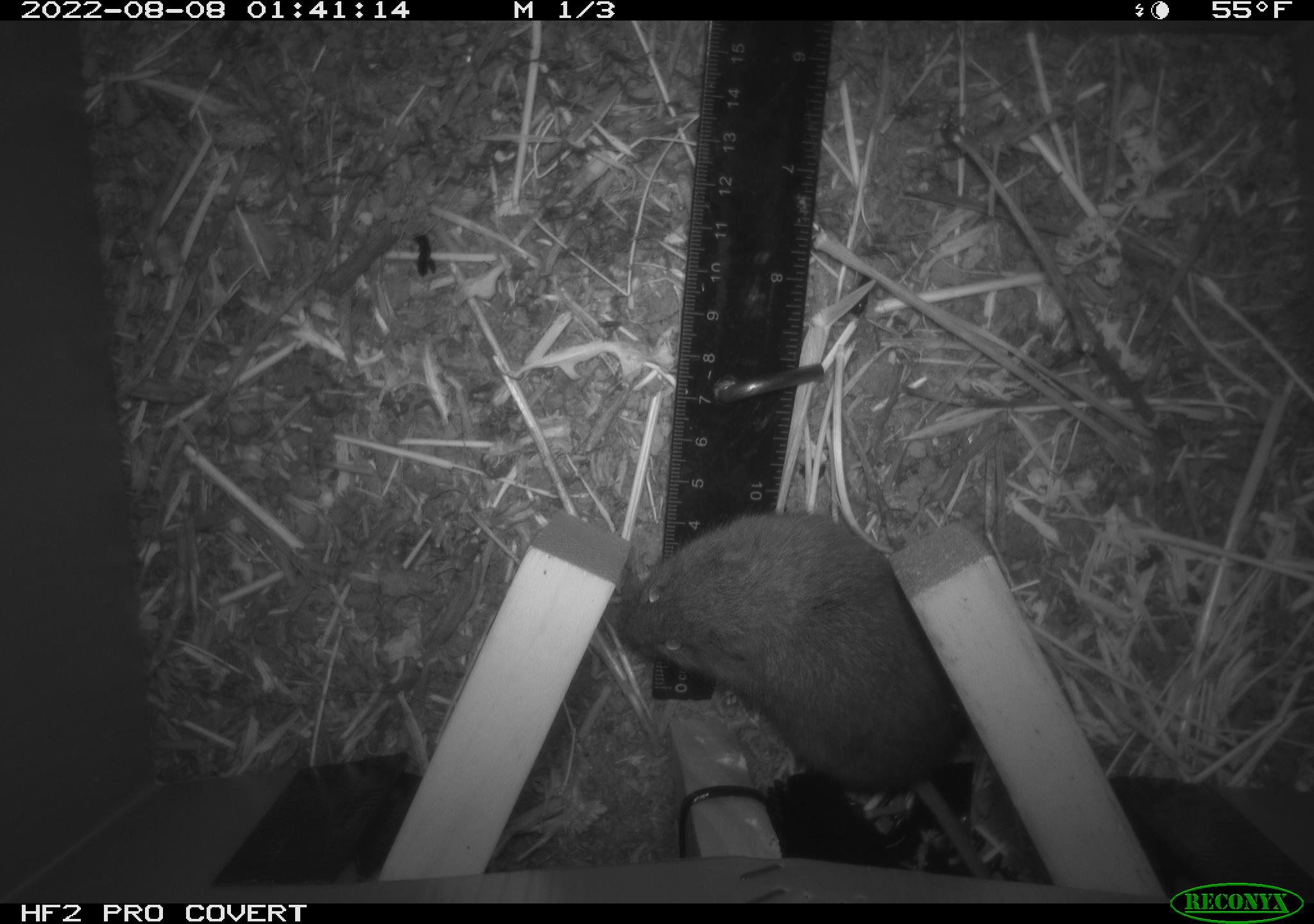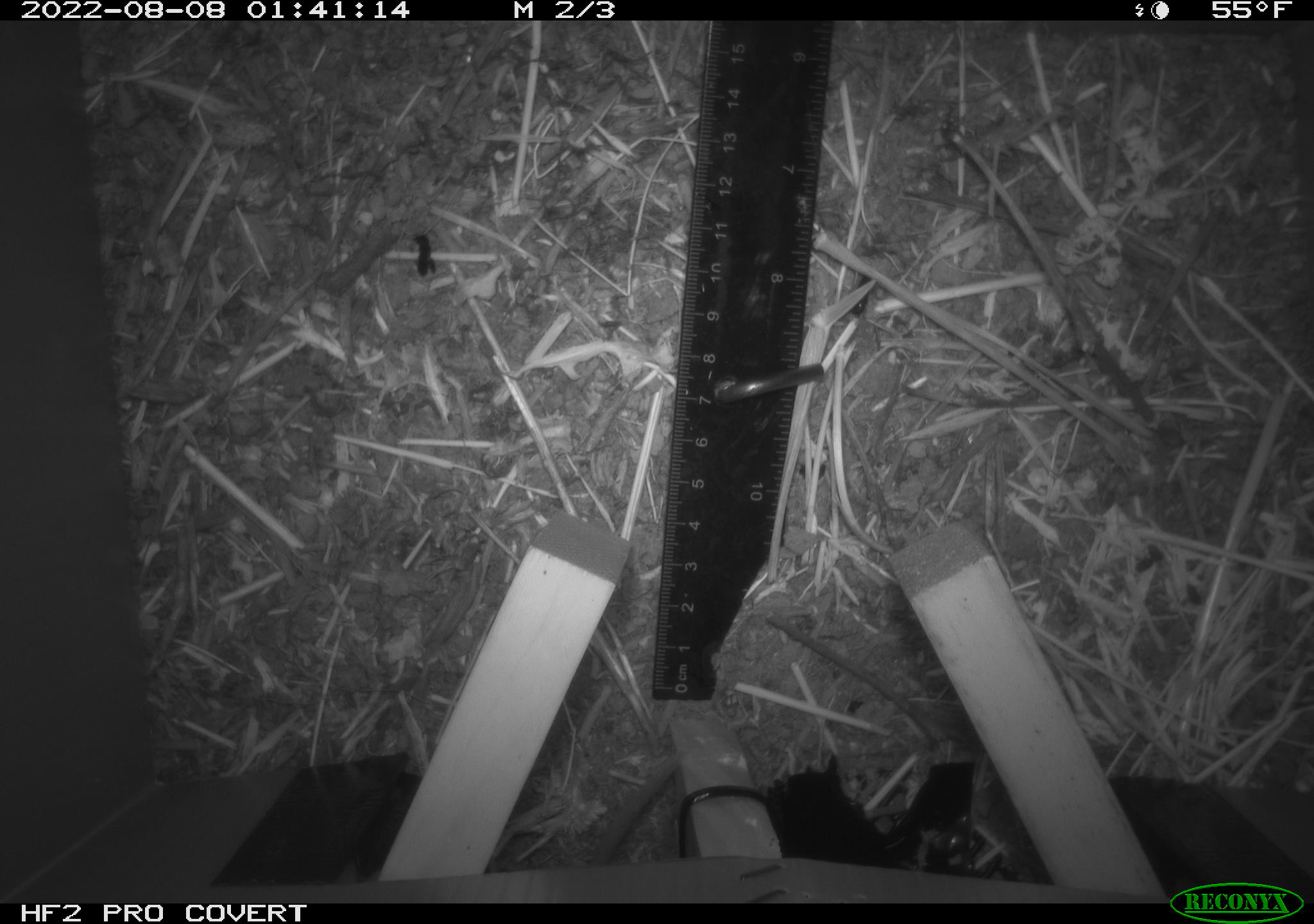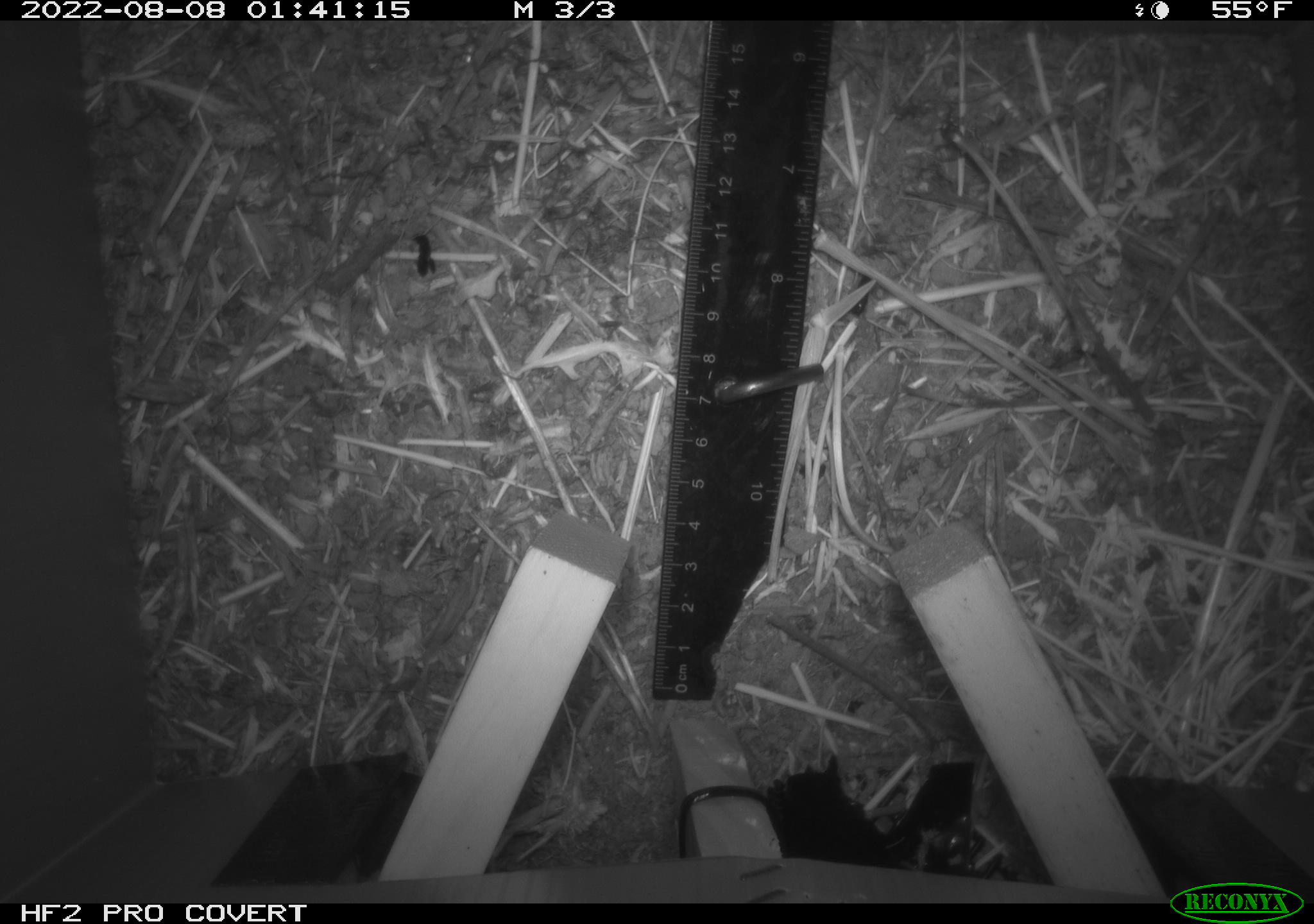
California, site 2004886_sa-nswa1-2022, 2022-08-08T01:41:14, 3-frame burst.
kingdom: Animalia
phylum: Chordata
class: Mammalia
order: Rodentia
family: Cricetidae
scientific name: Cricetidae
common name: hamsters, voles, lemmings, and allies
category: cricetidae family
Cricetidae family (hamsters, voles, lemmings, and allies) (Cricetidae).